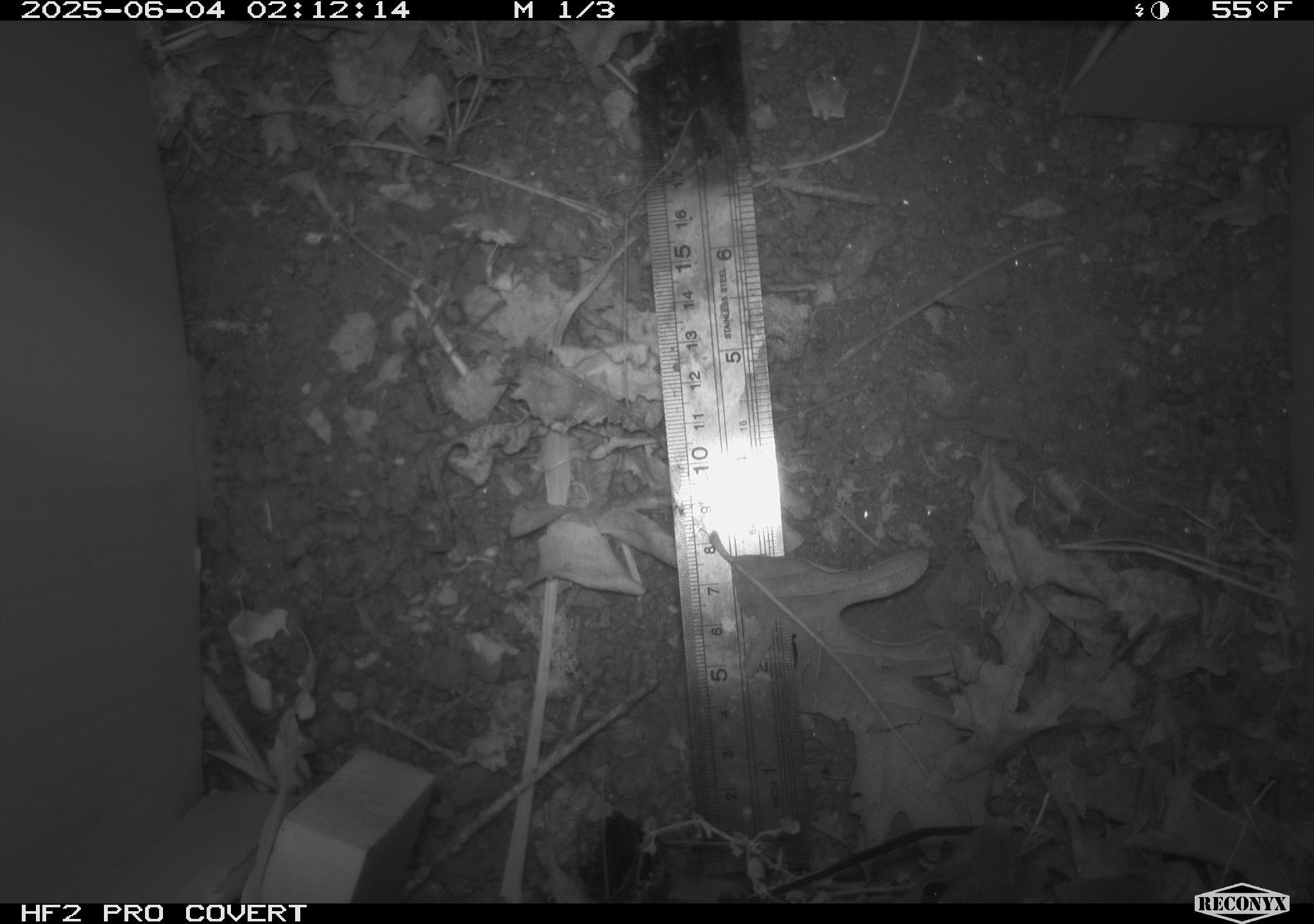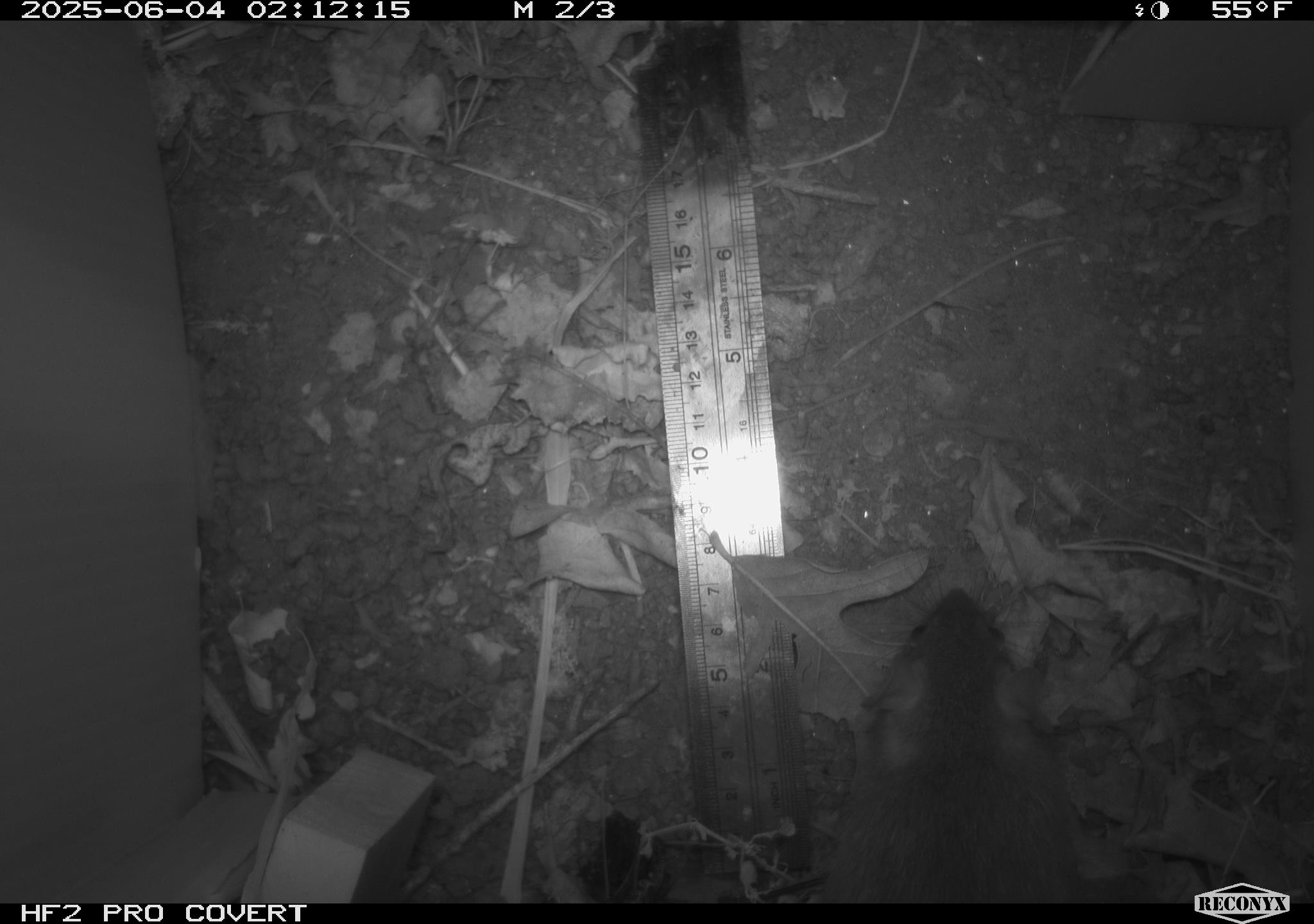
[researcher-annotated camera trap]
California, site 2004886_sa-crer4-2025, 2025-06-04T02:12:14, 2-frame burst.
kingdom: Animalia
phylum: Chordata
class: Mammalia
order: Rodentia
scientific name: Rodentia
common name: rodent